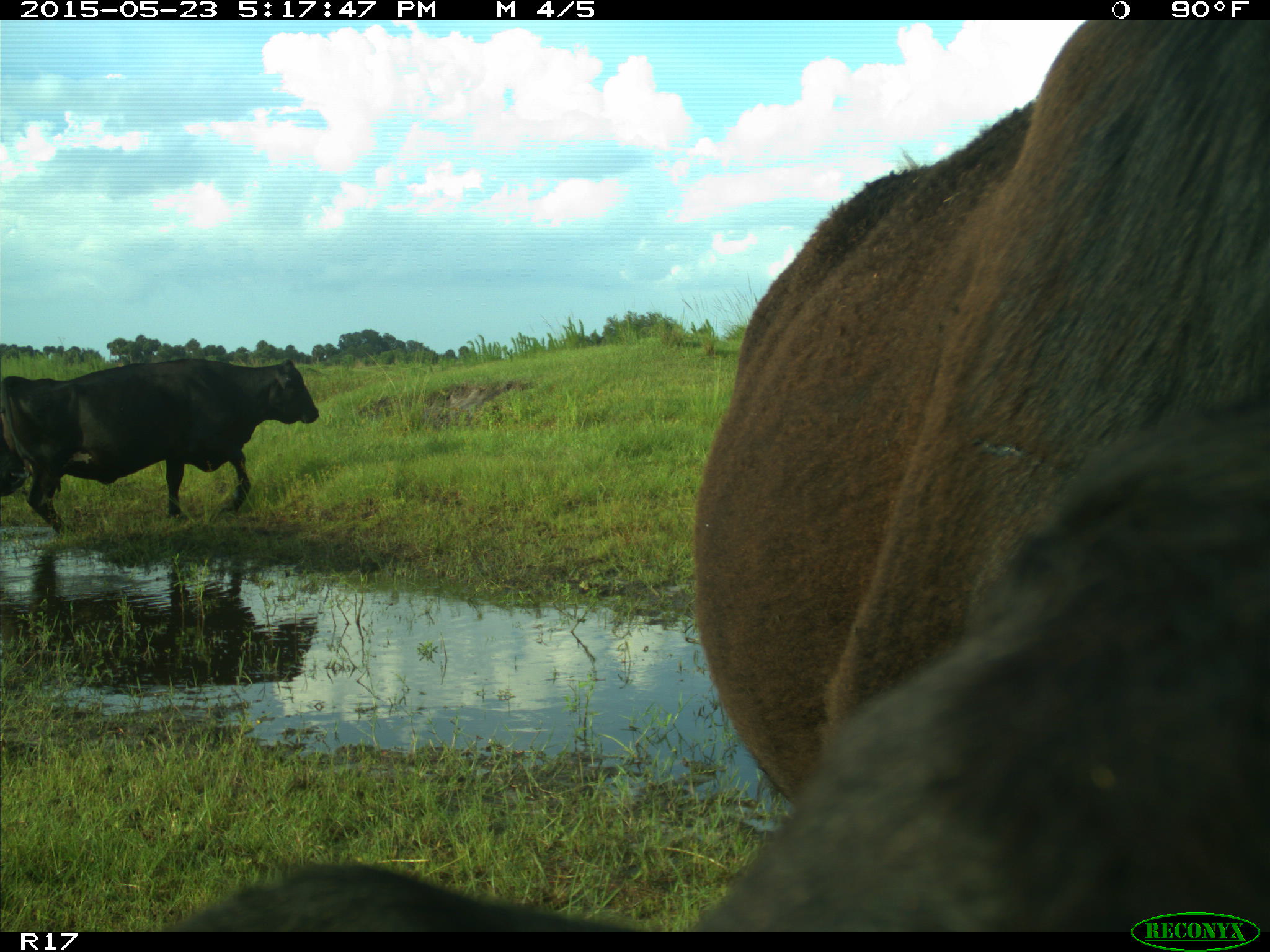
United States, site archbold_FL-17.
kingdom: Animalia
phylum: Chordata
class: Mammalia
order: Artiodactyla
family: Bovidae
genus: Bos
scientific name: Bos taurus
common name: domestic cow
Bos taurus (domestic cow).